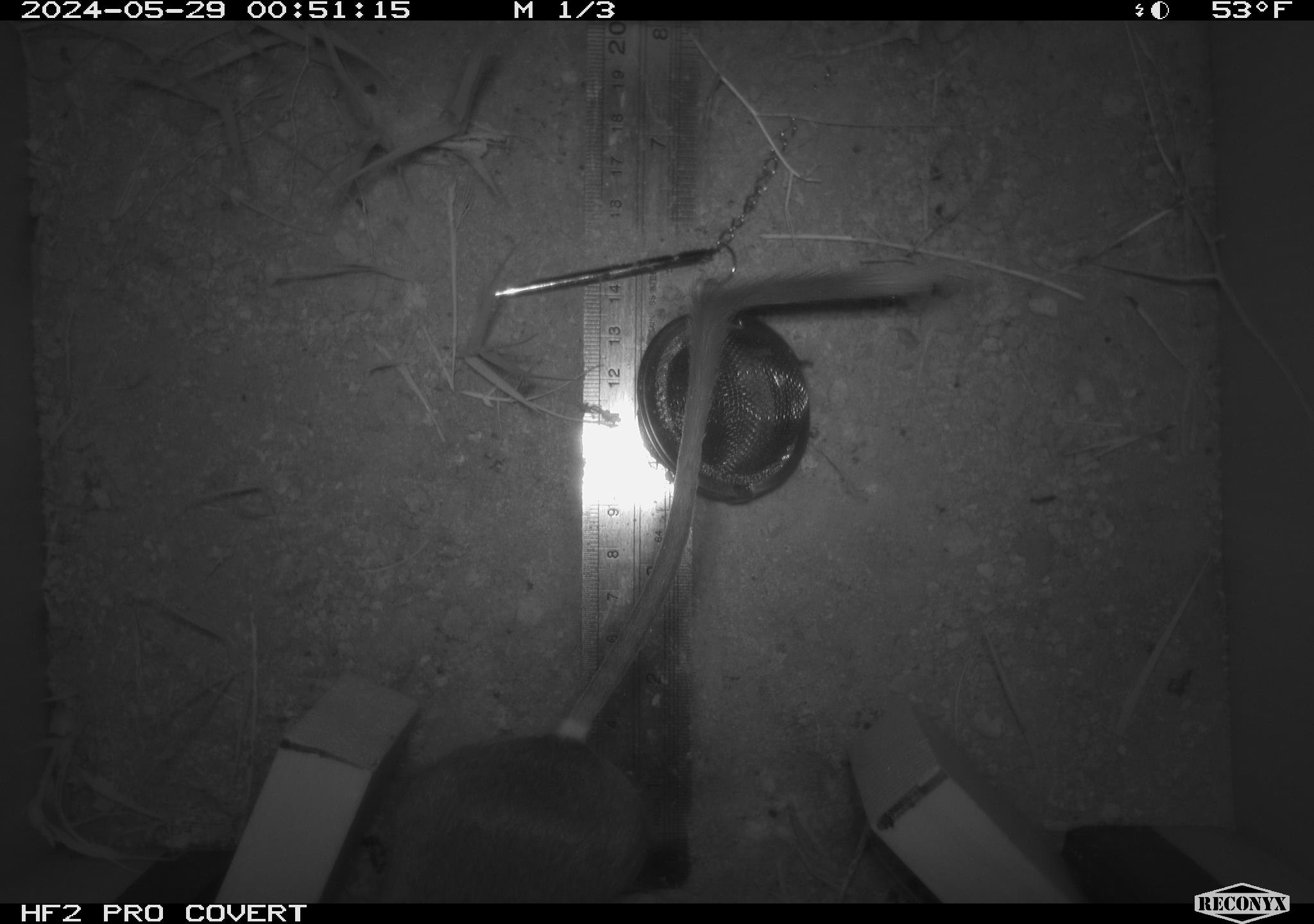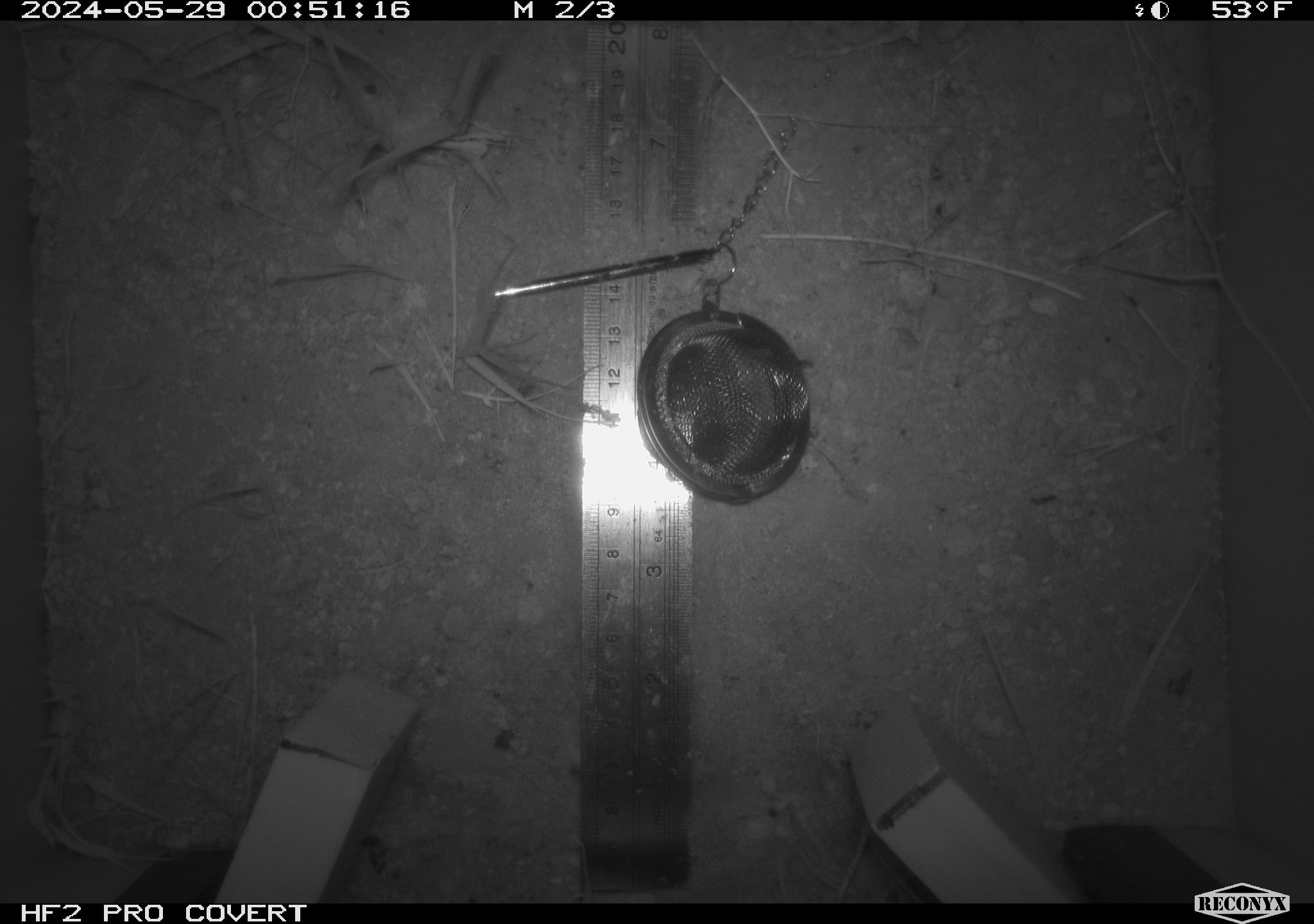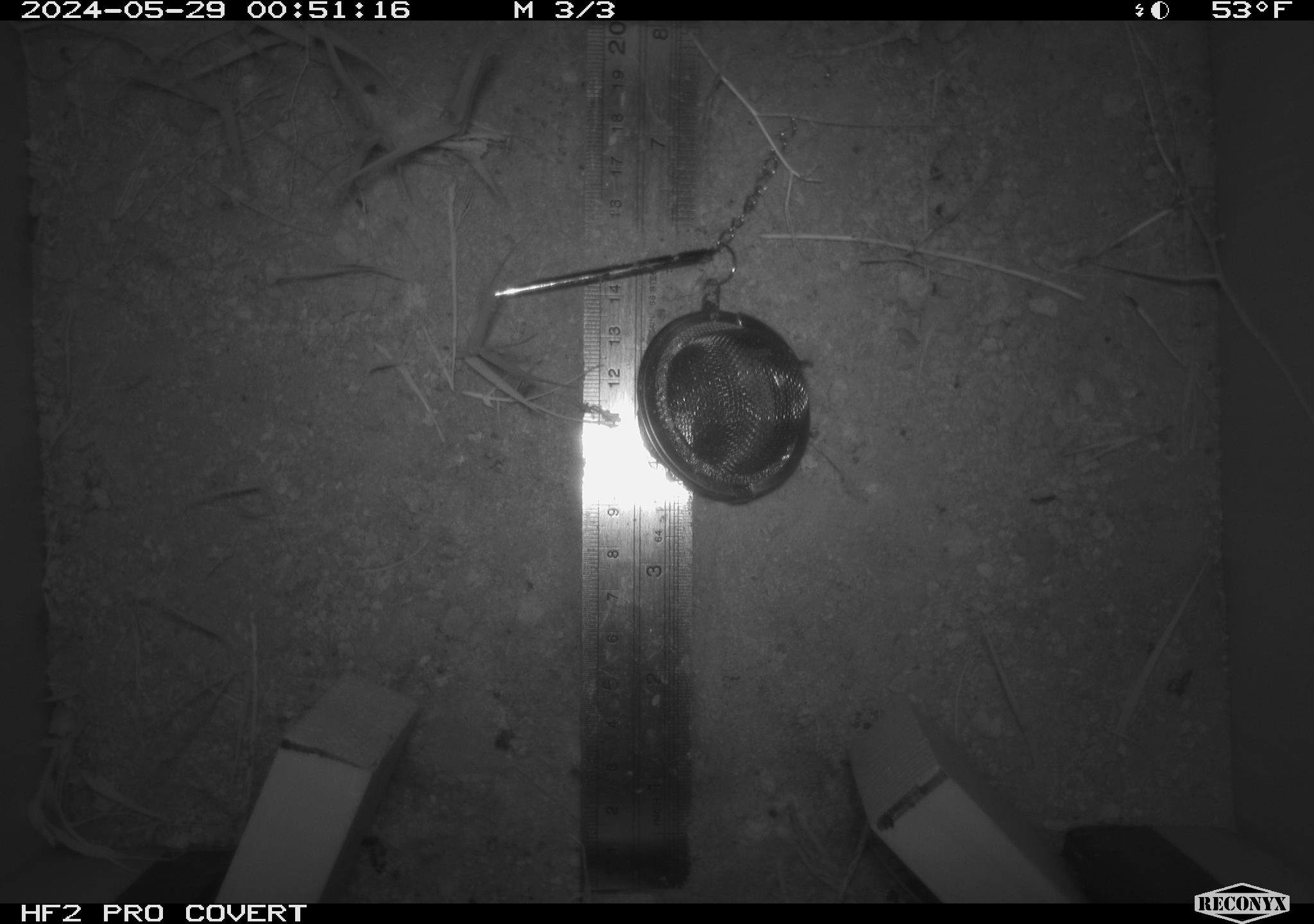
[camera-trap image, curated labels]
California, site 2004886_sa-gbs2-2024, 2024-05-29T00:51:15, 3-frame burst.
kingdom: Animalia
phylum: Chordata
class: Mammalia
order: Rodentia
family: Heteromyidae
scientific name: Heteromyidae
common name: kangaroo rats and pocket mice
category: heteromyidae family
Heteromyidae family (kangaroo rats and pocket mice) (Heteromyidae).